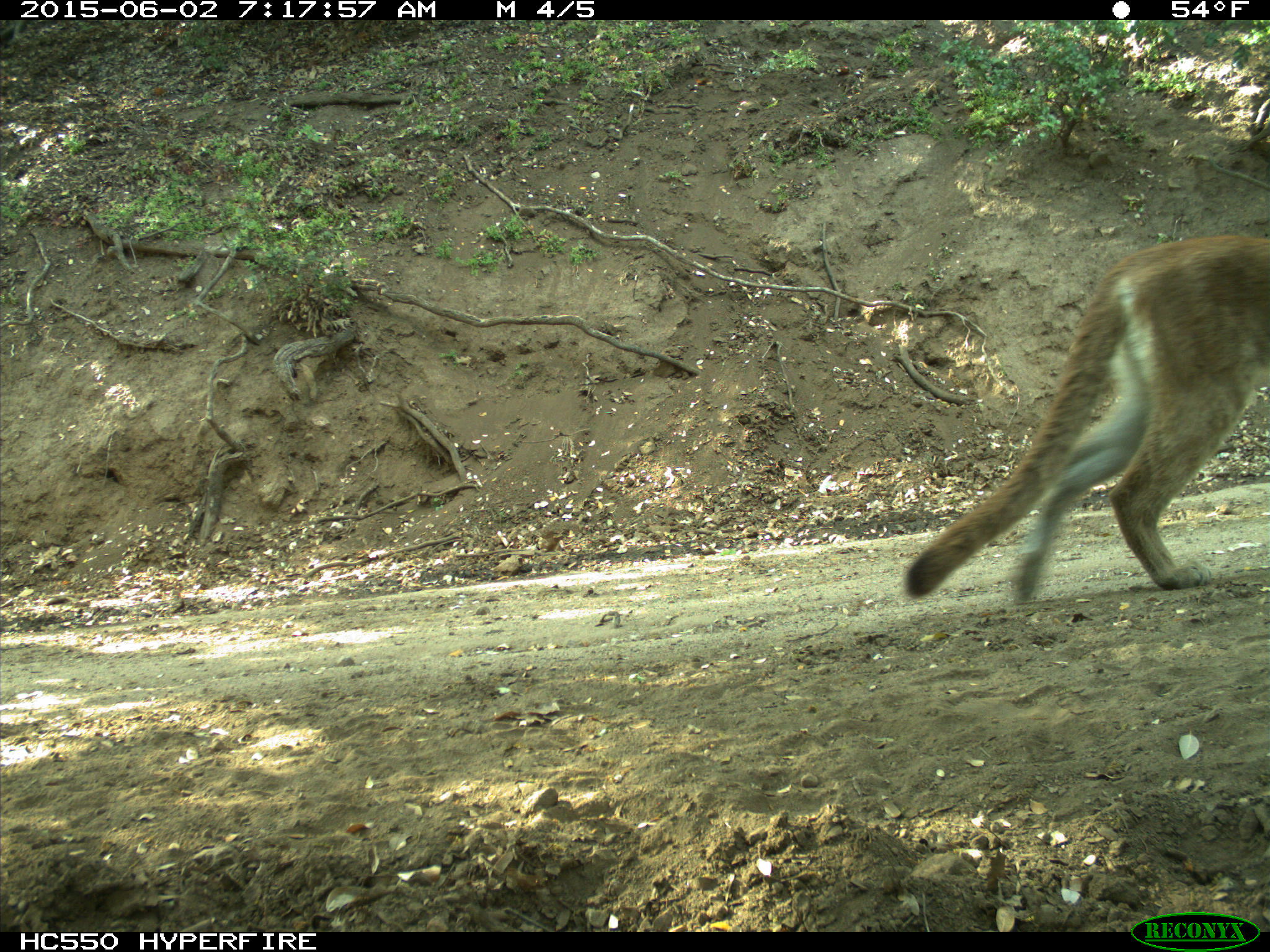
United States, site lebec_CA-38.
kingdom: Animalia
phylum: Chordata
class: Mammalia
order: Carnivora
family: Felidae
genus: Puma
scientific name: Puma concolor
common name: mountain lion